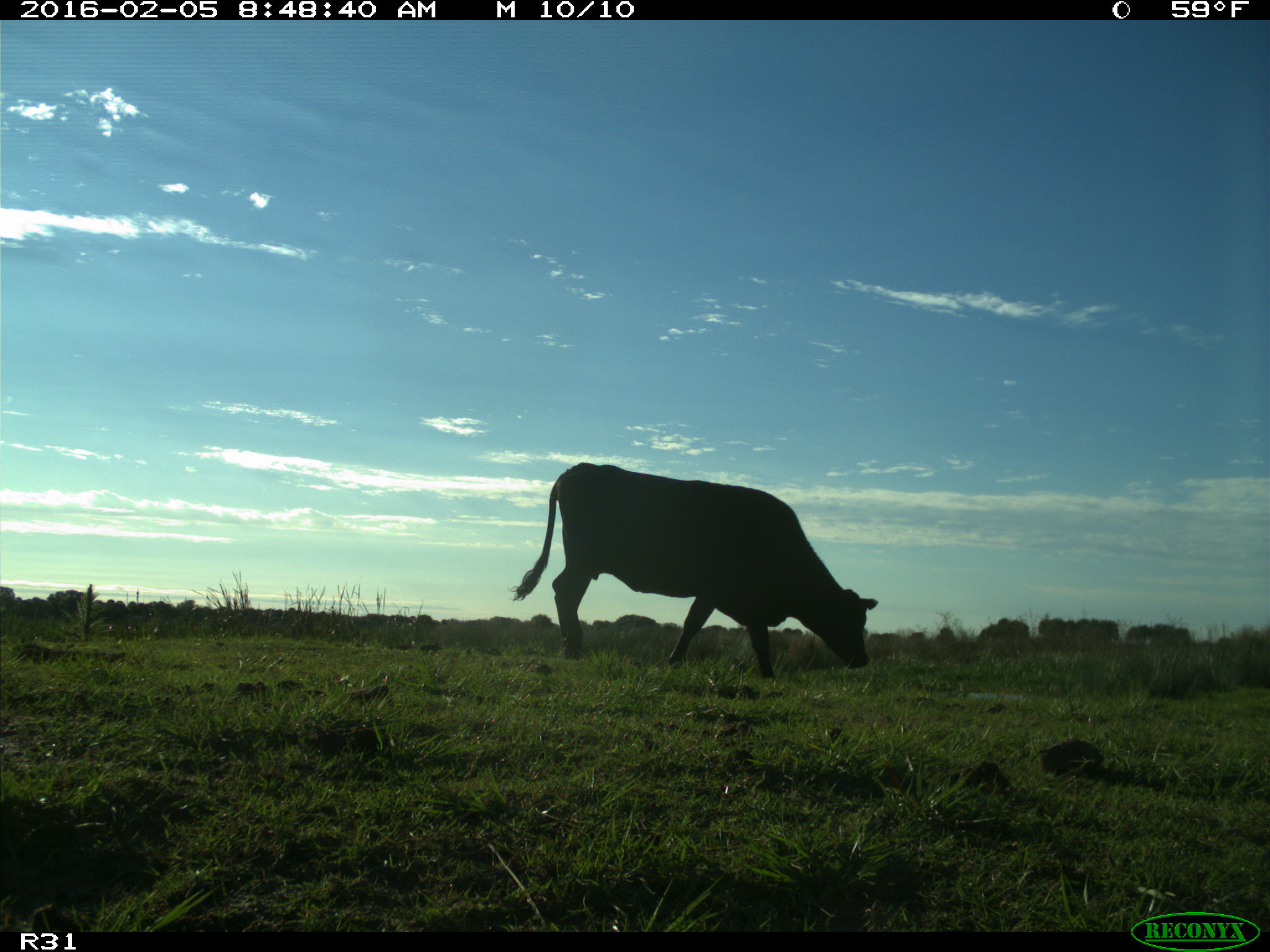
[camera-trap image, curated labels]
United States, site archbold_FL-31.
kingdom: Animalia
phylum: Chordata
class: Mammalia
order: Artiodactyla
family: Bovidae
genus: Bos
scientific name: Bos taurus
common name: domestic cow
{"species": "Bos taurus (domestic cow)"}